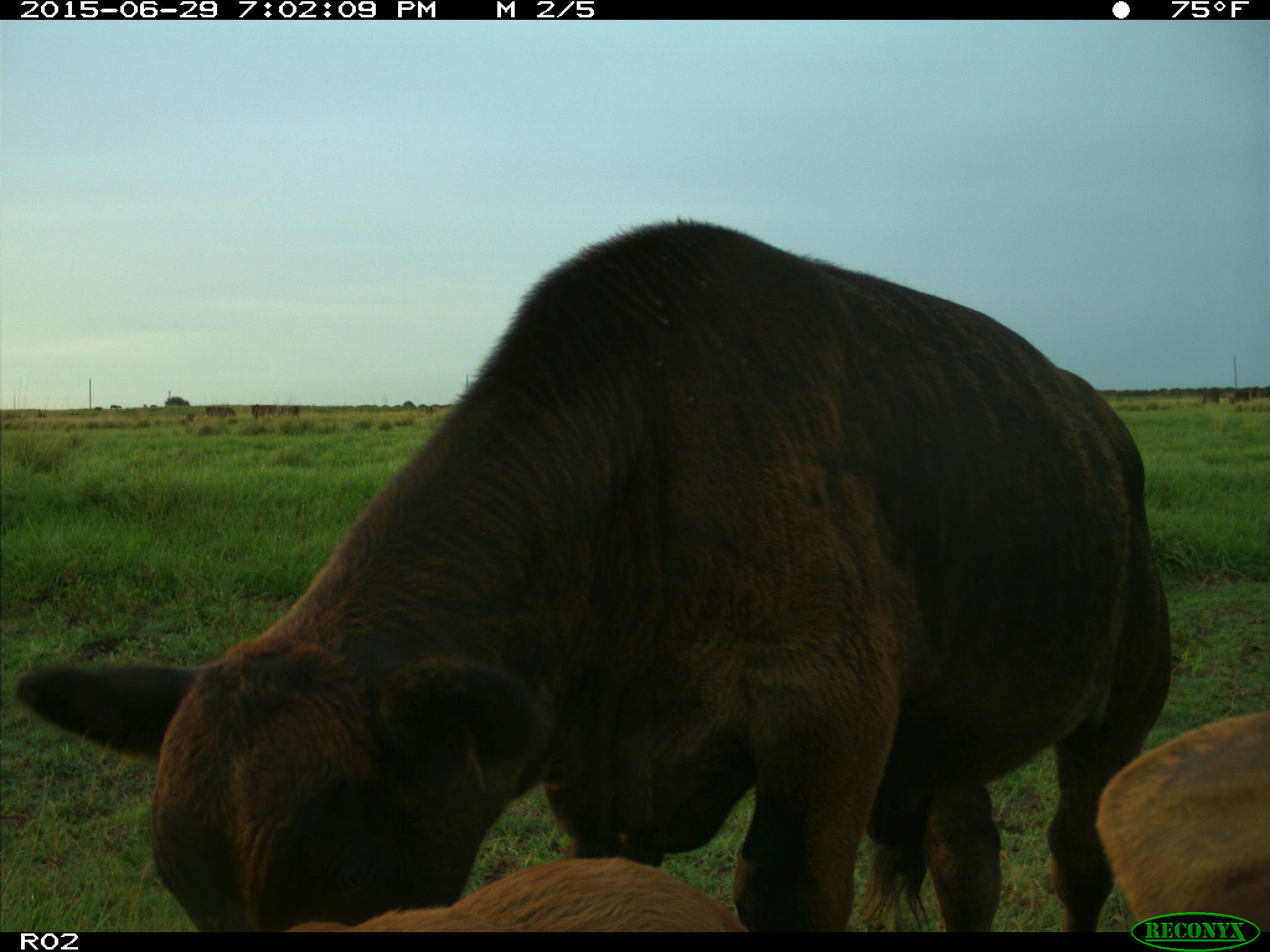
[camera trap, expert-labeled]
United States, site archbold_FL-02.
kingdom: Animalia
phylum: Chordata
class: Mammalia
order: Artiodactyla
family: Bovidae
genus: Bos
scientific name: Bos taurus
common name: domestic cow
Bos taurus (domestic cow).